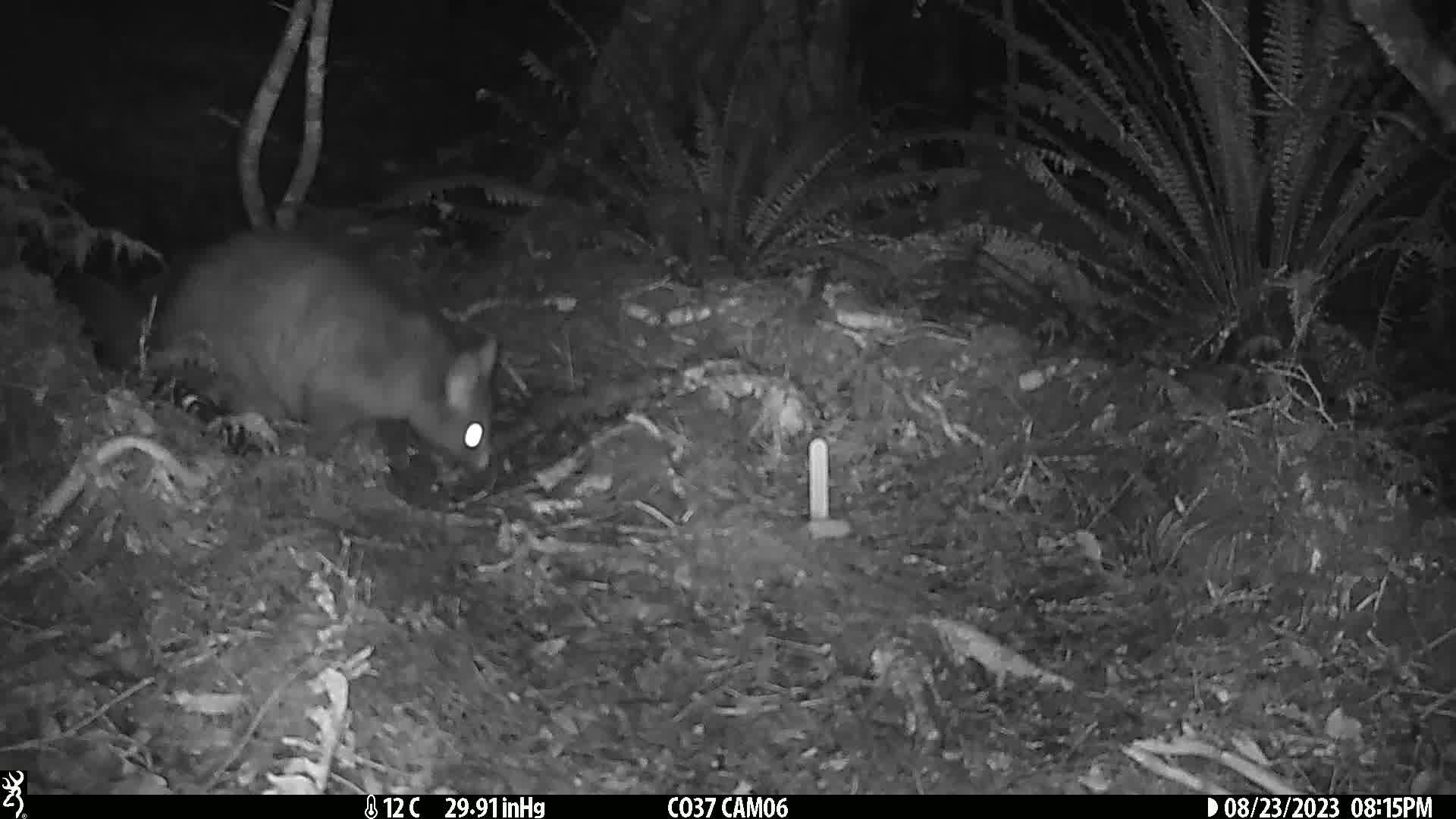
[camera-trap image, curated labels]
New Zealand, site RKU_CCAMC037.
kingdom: Animalia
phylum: Chordata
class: Mammalia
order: Diprotodontia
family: Phalangeridae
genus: Trichosurus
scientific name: Trichosurus vulpecula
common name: common brushtail possum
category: possum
Possum (common brushtail possum) (Trichosurus vulpecula).